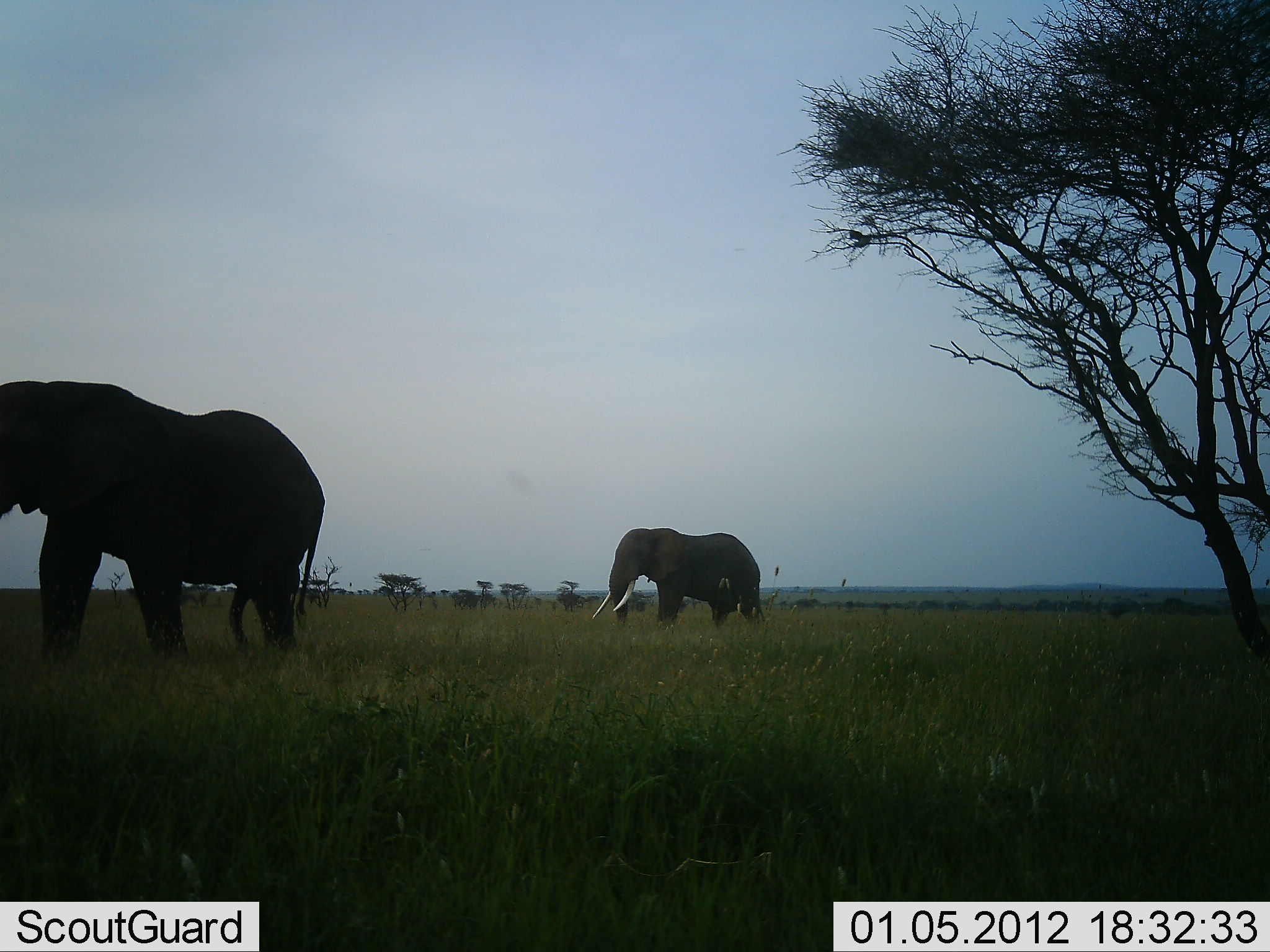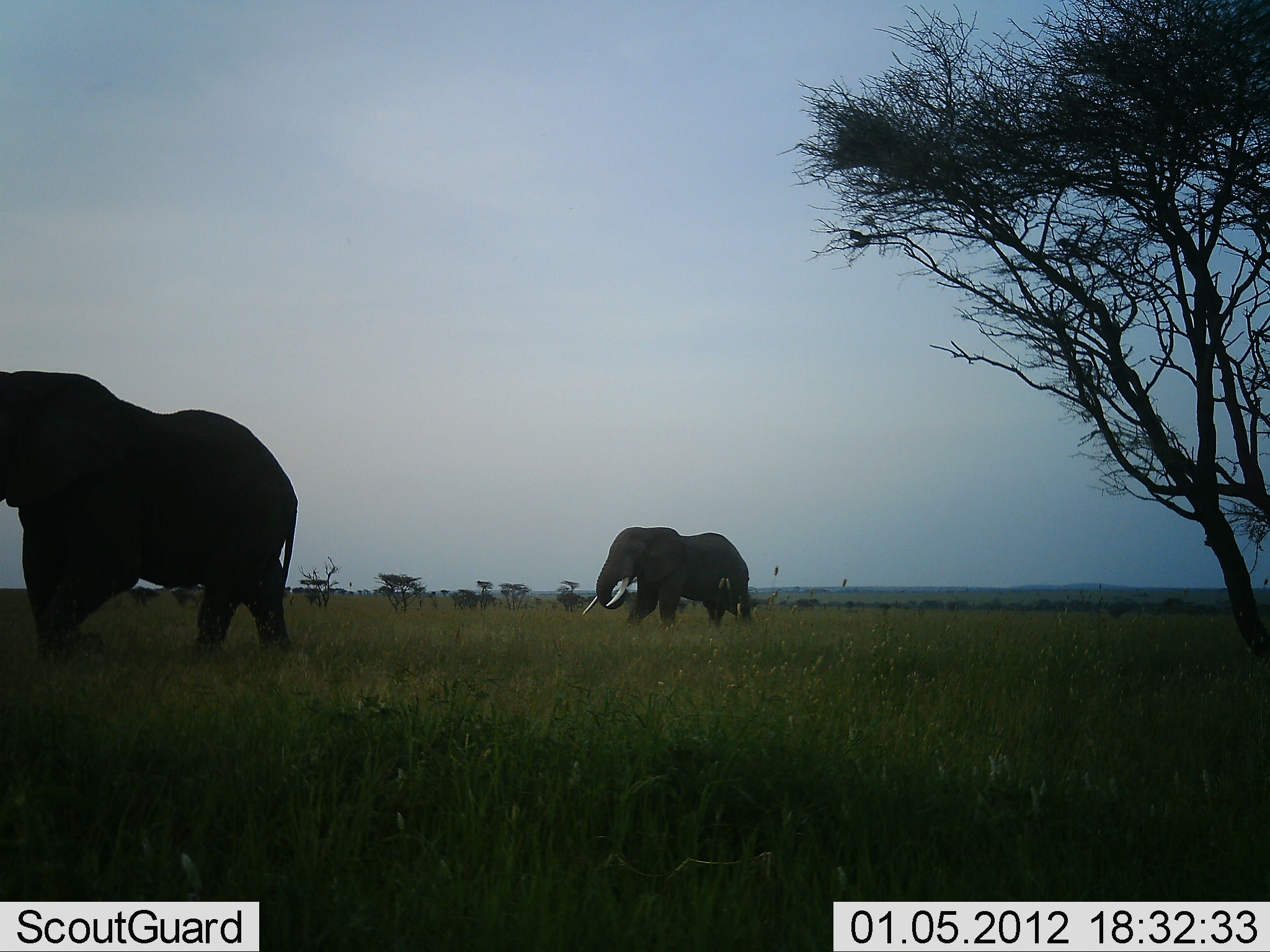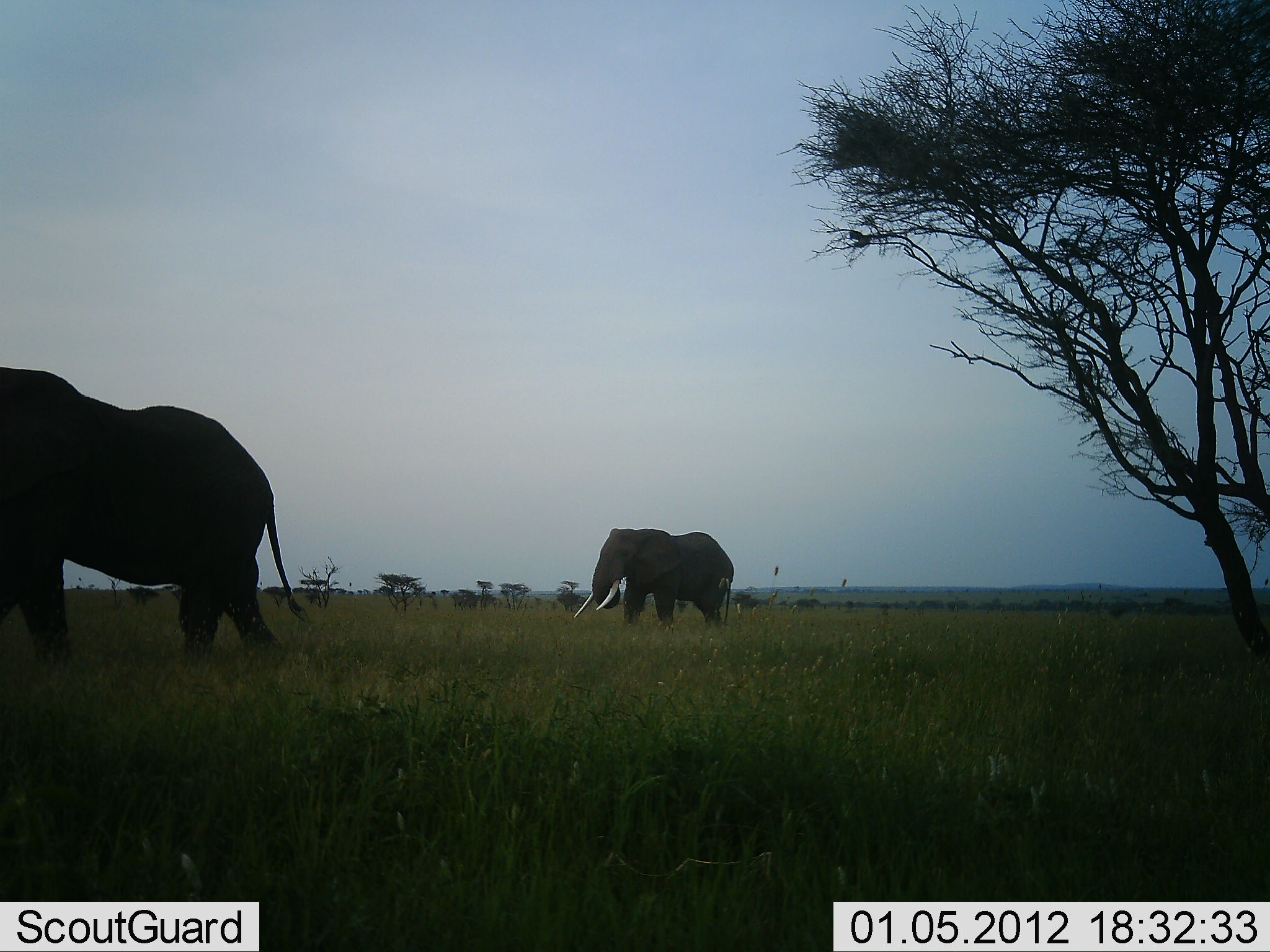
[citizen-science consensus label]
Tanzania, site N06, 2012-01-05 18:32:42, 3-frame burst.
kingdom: Animalia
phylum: Chordata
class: Mammalia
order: Proboscidea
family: Elephantidae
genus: Loxodonta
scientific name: Loxodonta africana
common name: african bush elephant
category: elephant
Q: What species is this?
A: Elephant (african bush elephant) (Loxodonta africana).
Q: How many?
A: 2.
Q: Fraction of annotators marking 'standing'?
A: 0%.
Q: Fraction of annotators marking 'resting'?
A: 0%.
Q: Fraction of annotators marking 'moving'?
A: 100%.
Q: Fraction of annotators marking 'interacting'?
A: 0%.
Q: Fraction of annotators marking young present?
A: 0%.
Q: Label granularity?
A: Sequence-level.